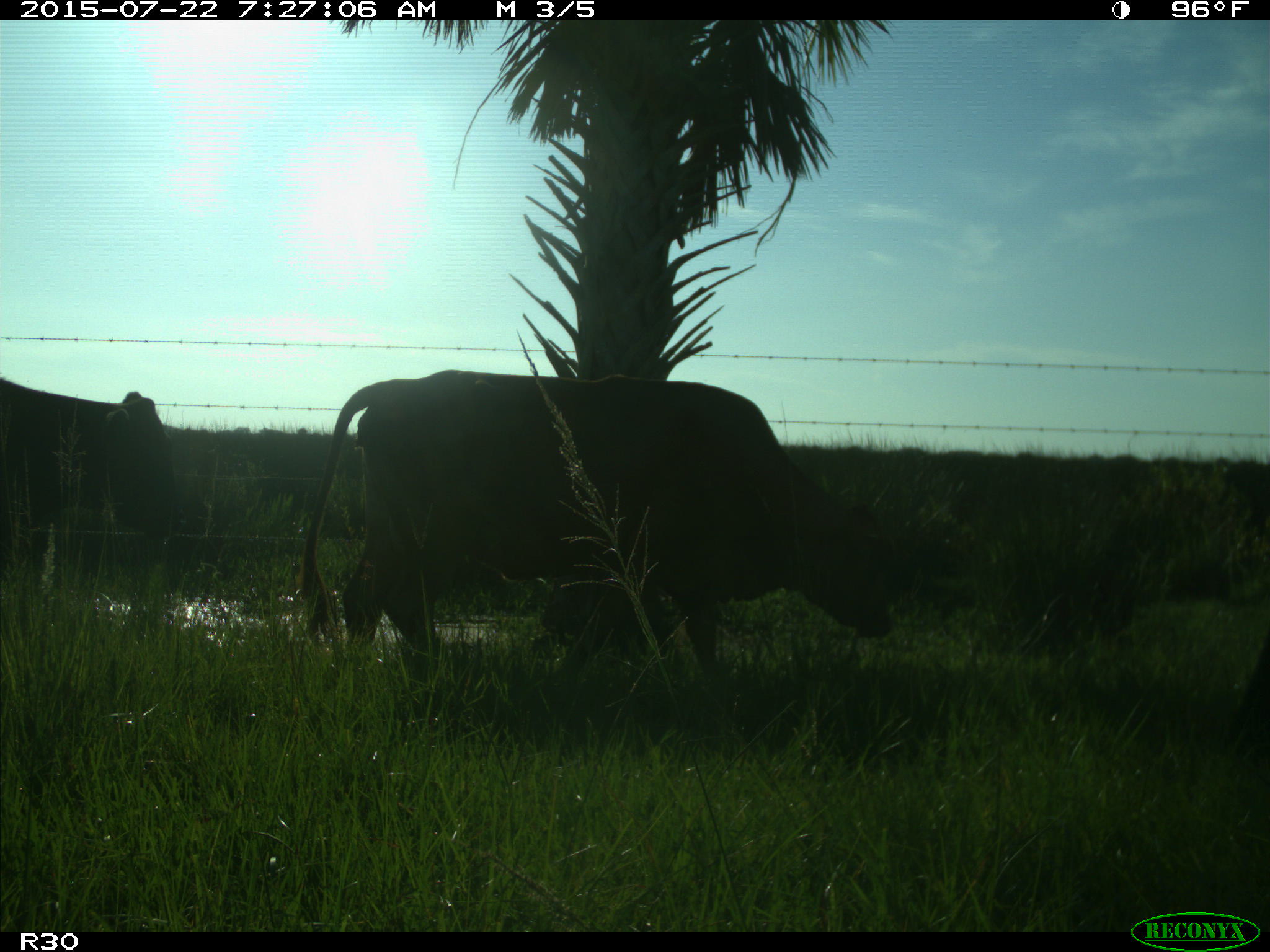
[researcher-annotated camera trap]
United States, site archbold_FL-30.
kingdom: Animalia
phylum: Chordata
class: Mammalia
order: Artiodactyla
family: Bovidae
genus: Bos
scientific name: Bos taurus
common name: domestic cow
Bos taurus (domestic cow).